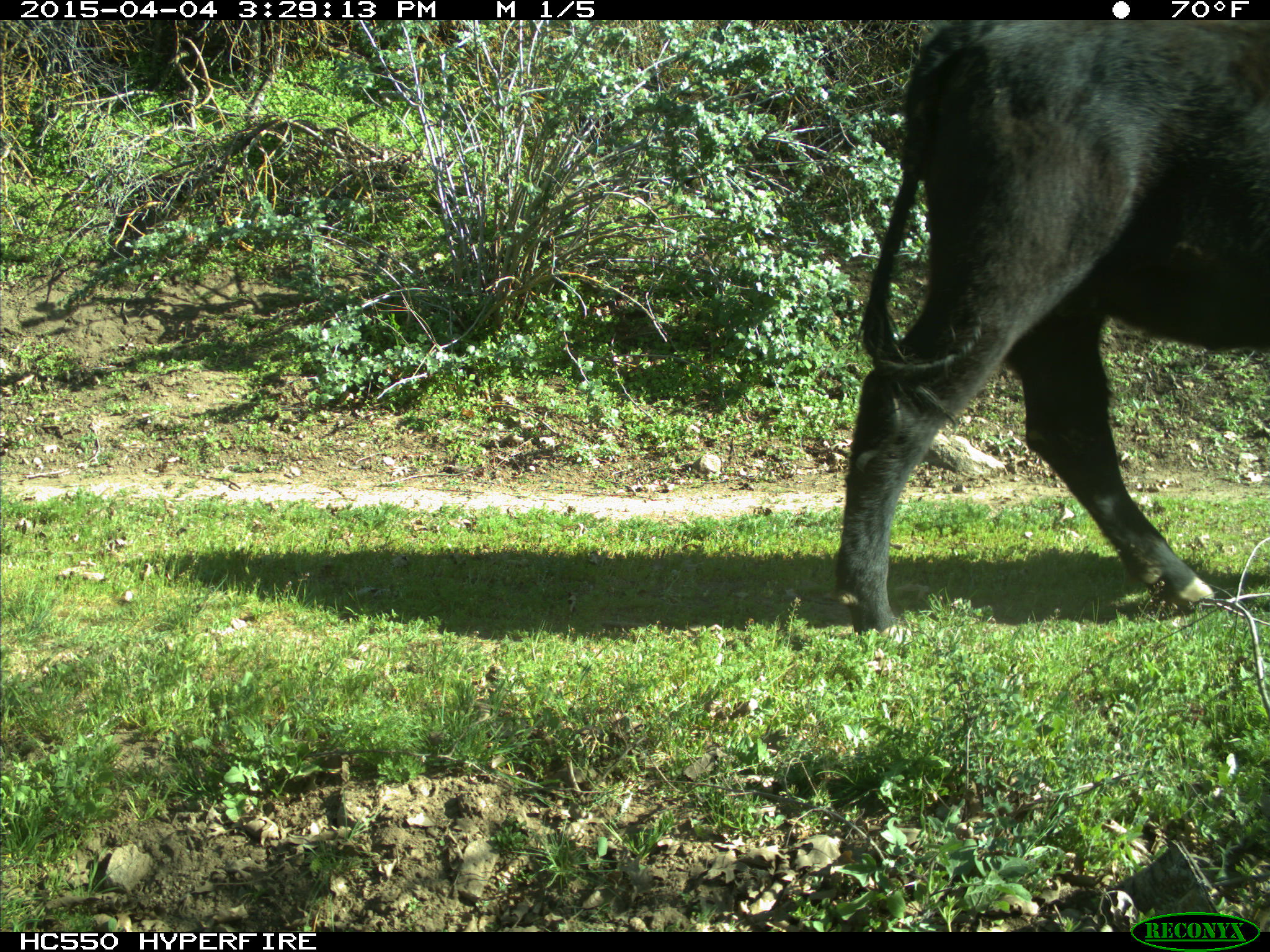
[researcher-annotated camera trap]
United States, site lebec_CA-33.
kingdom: Animalia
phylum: Chordata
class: Mammalia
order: Artiodactyla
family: Bovidae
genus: Bos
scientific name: Bos taurus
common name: domestic cow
Bos taurus (domestic cow).